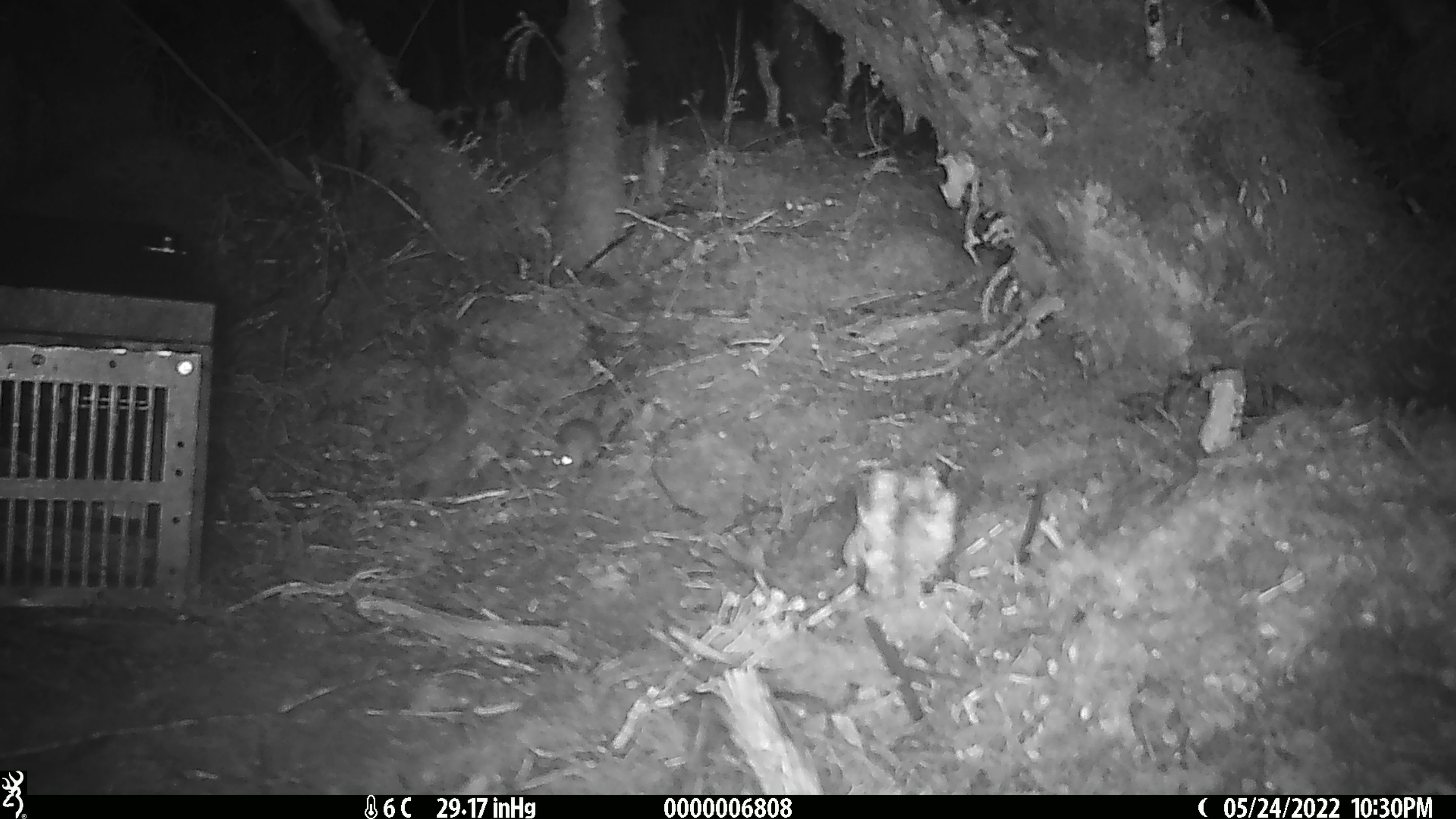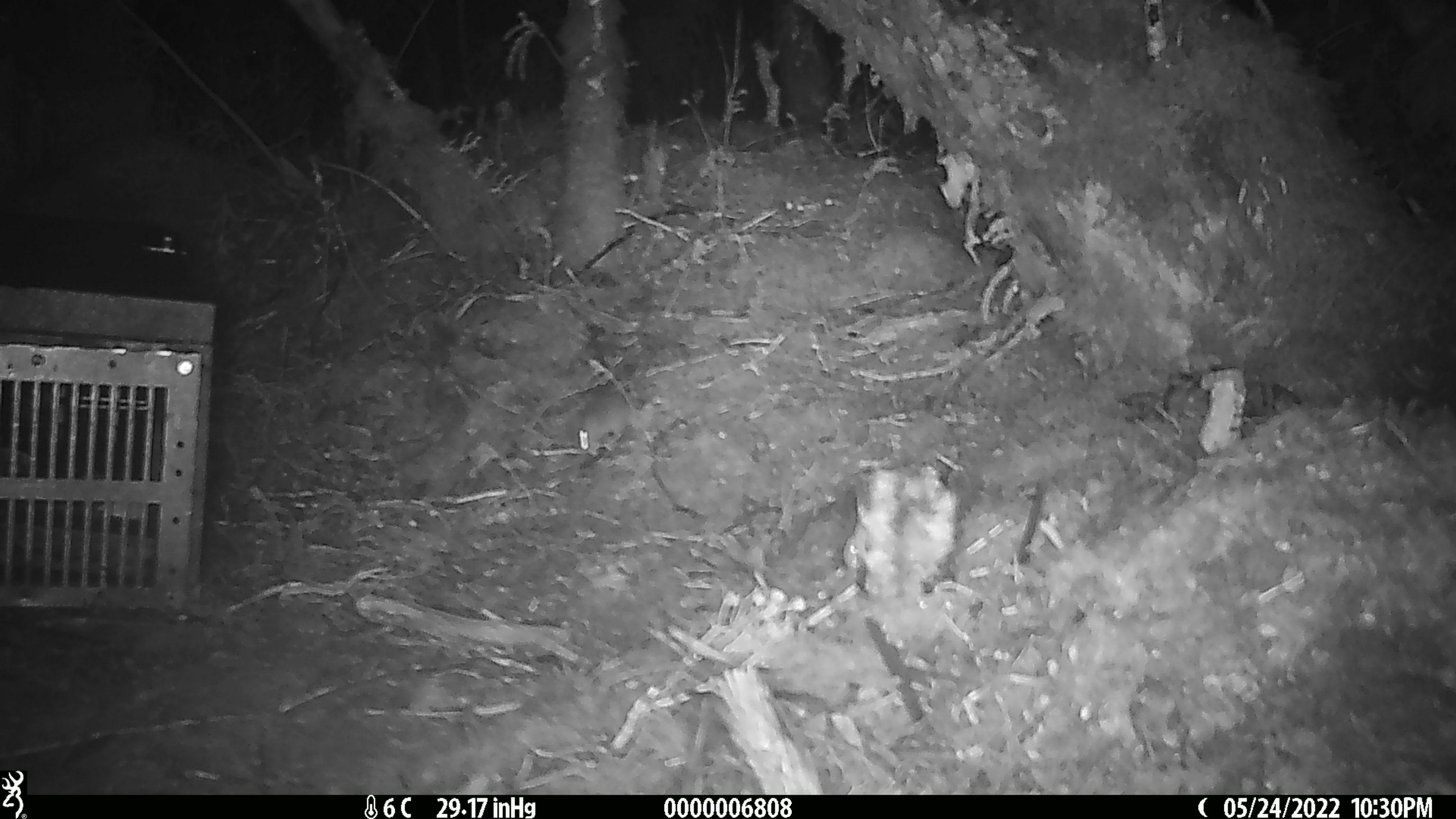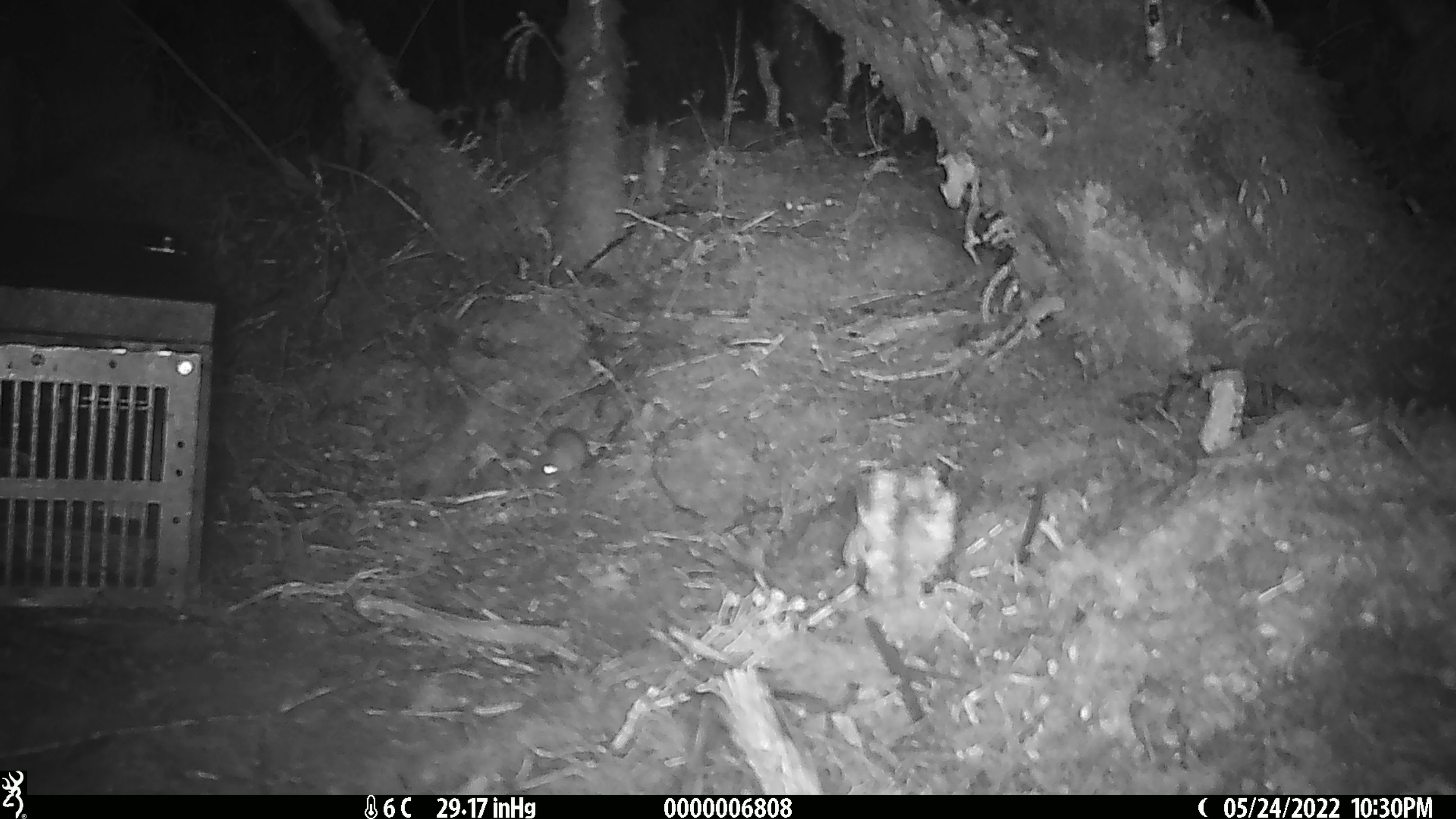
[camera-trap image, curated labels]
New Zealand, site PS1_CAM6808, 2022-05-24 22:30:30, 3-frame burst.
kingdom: Animalia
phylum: Chordata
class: Mammalia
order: Rodentia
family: Muridae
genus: Mus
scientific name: Mus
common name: mouse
Mouse (Mus).